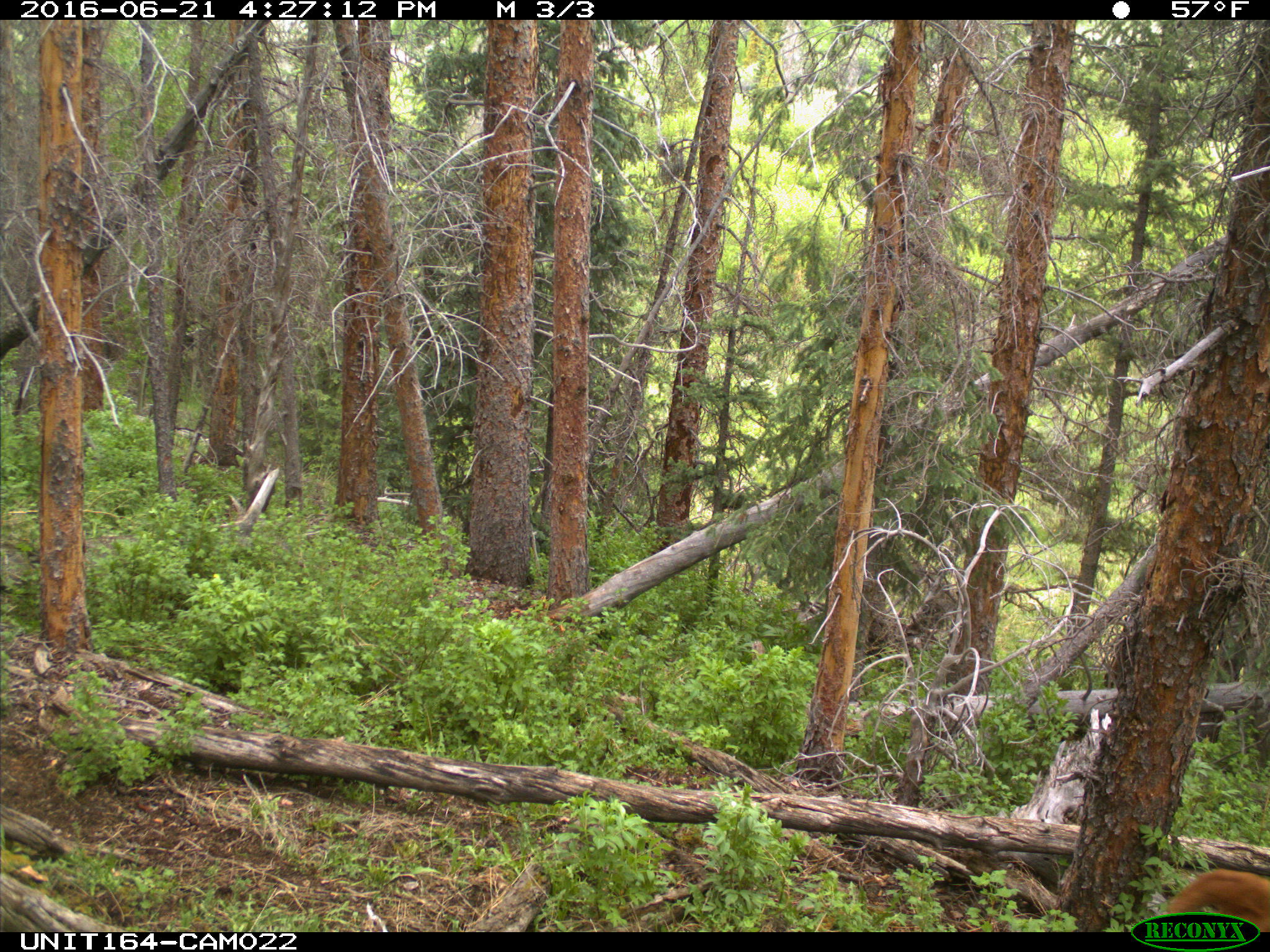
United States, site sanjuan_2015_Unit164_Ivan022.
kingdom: Animalia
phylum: Chordata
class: Mammalia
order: Artiodactyla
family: Bovidae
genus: Bos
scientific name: Bos taurus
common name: domestic cow